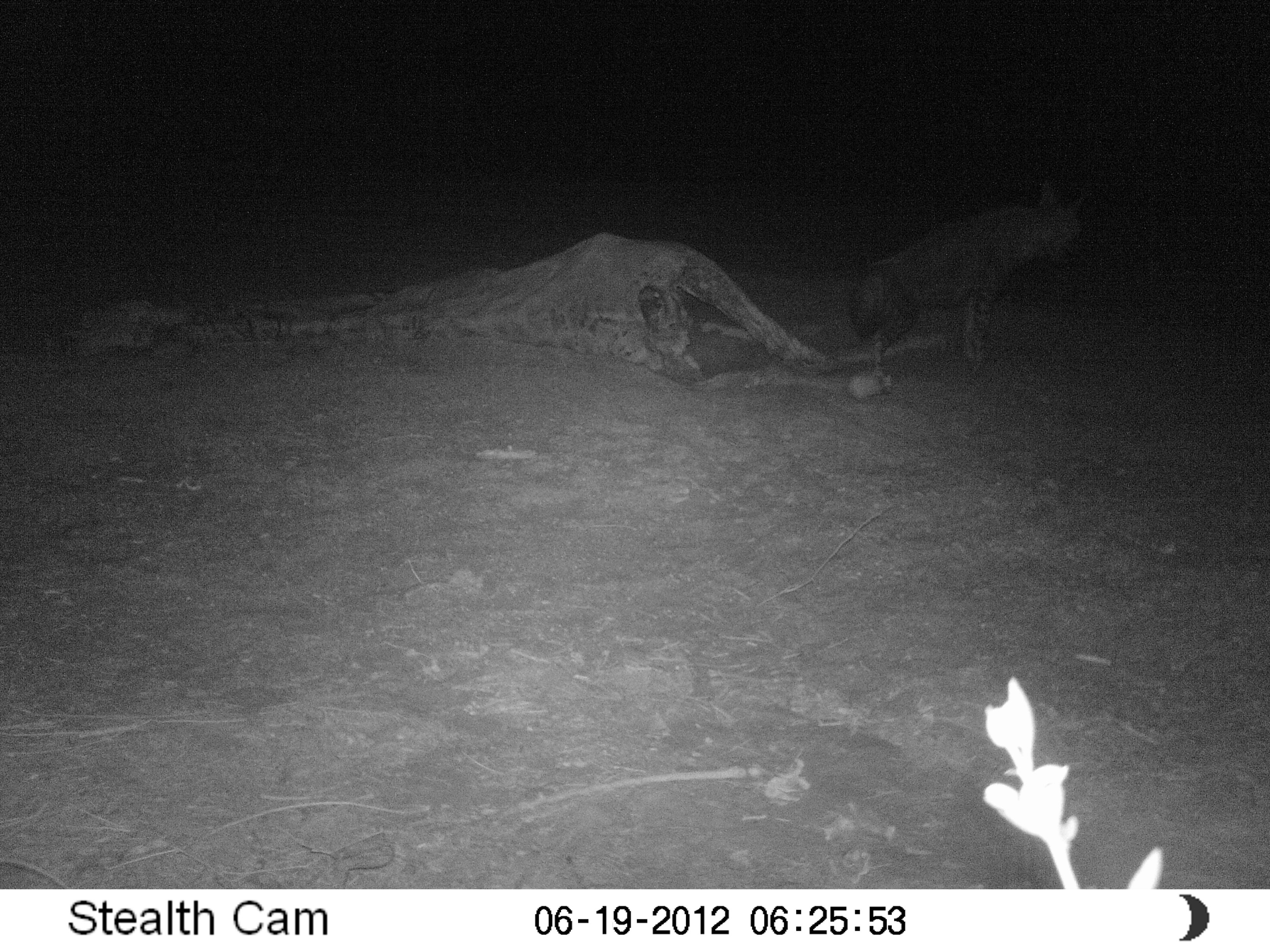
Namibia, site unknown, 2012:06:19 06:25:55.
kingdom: Animalia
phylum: Chordata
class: Mammalia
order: Carnivora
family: Hyaenidae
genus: Parahyaena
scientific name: Parahyaena brunnea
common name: brown hyena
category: hyaena brunnea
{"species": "hyaena brunnea (brown hyena) (Parahyaena brunnea)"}